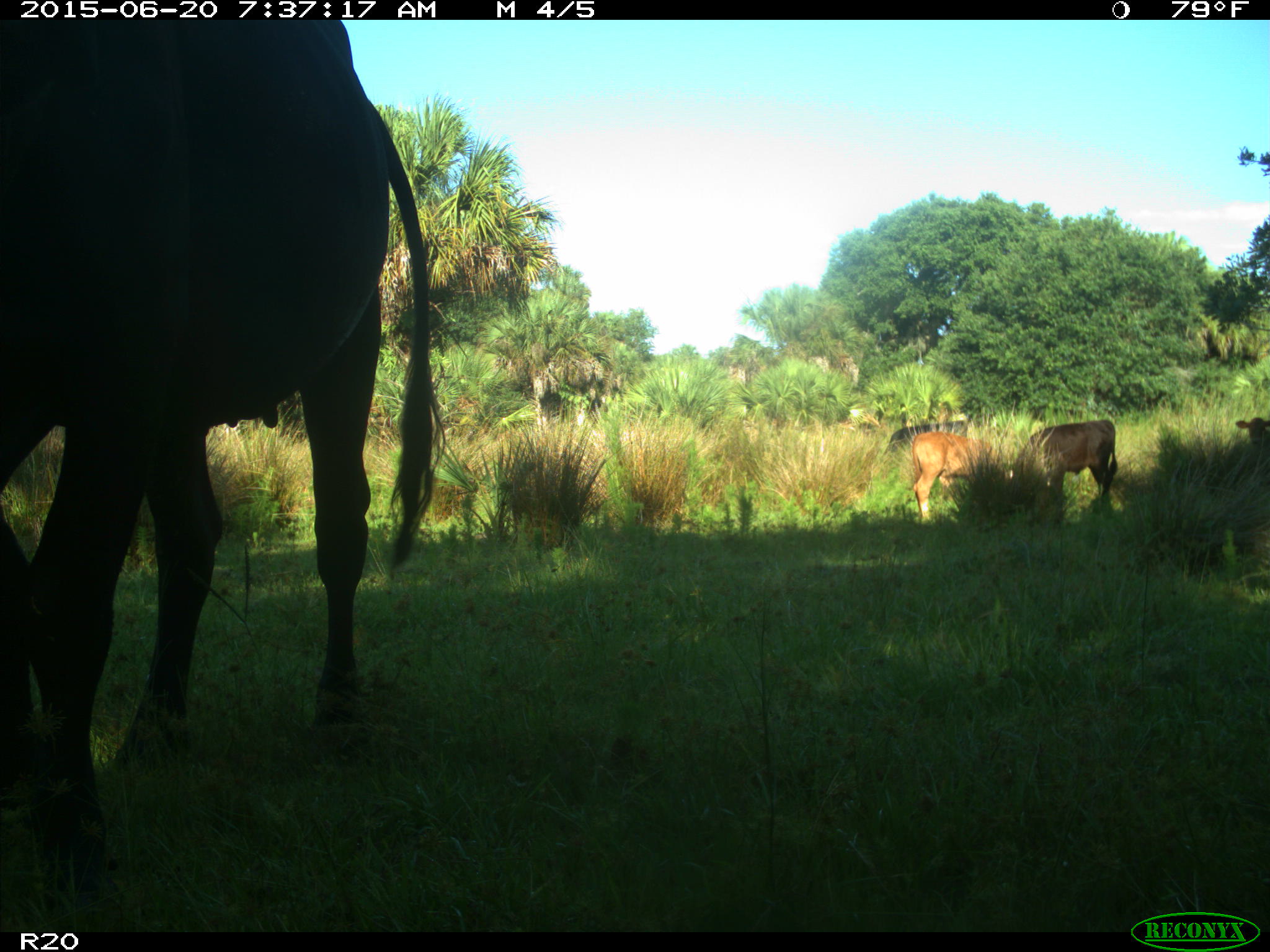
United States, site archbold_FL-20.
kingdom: Animalia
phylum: Chordata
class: Mammalia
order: Artiodactyla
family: Bovidae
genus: Bos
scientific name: Bos taurus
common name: domestic cow